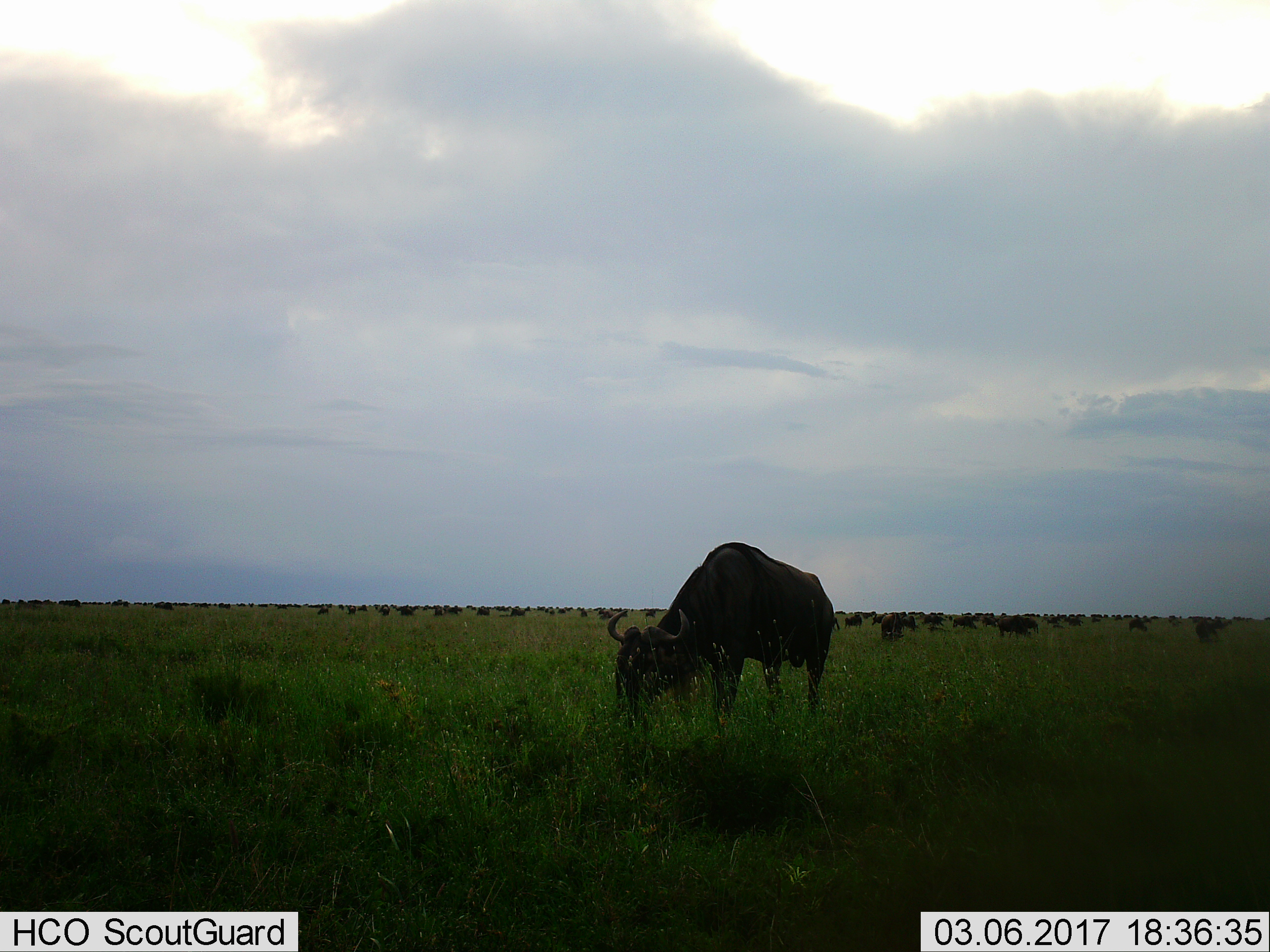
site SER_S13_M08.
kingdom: Animalia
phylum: Chordata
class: Mammalia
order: Artiodactyla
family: Bovidae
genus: Connochaetes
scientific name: Connochaetes taurinus taurinus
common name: blue wildebeest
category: wildebeestblue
Wildebeestblue (blue wildebeest) (Connochaetes taurinus taurinus), count 51+. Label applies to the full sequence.